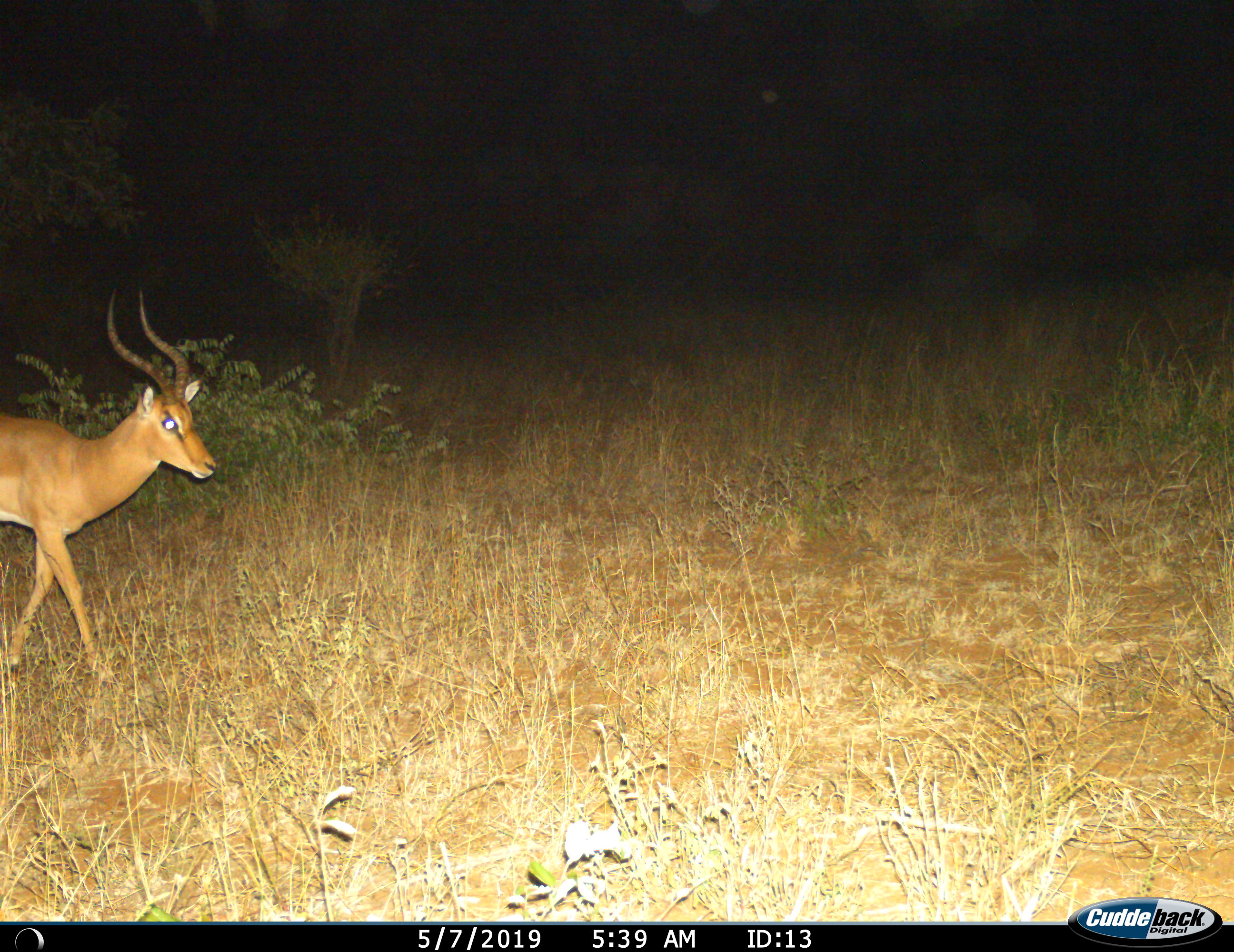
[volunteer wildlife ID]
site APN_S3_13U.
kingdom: Animalia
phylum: Chordata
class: Mammalia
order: Artiodactyla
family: Bovidae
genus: Aepyceros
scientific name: Aepyceros melampus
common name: impala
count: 1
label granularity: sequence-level